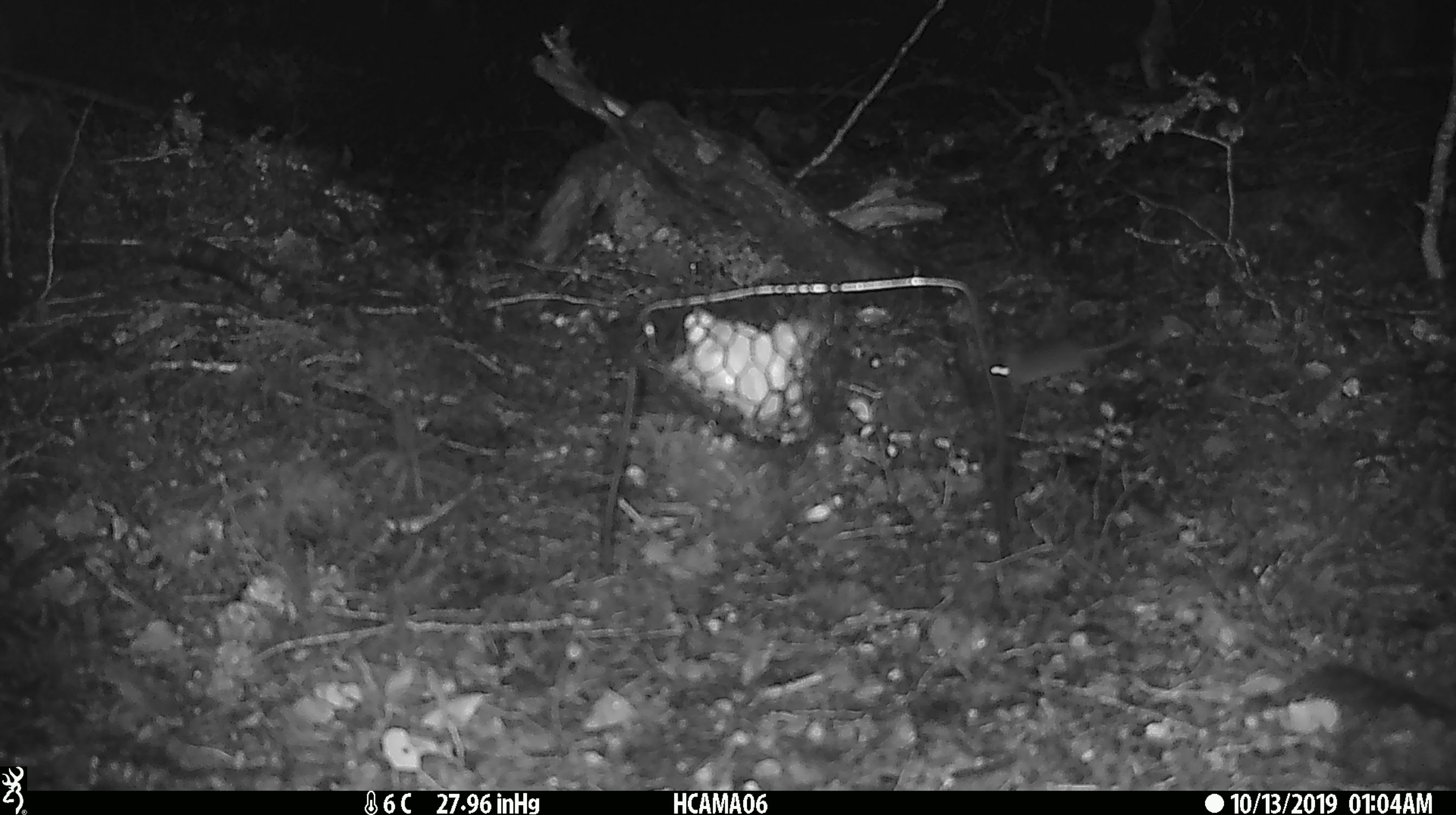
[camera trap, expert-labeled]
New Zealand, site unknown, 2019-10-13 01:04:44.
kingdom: Animalia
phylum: Chordata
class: Mammalia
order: Rodentia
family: Muridae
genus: Mus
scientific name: Mus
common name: mouse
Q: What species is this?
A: Mouse (Mus).